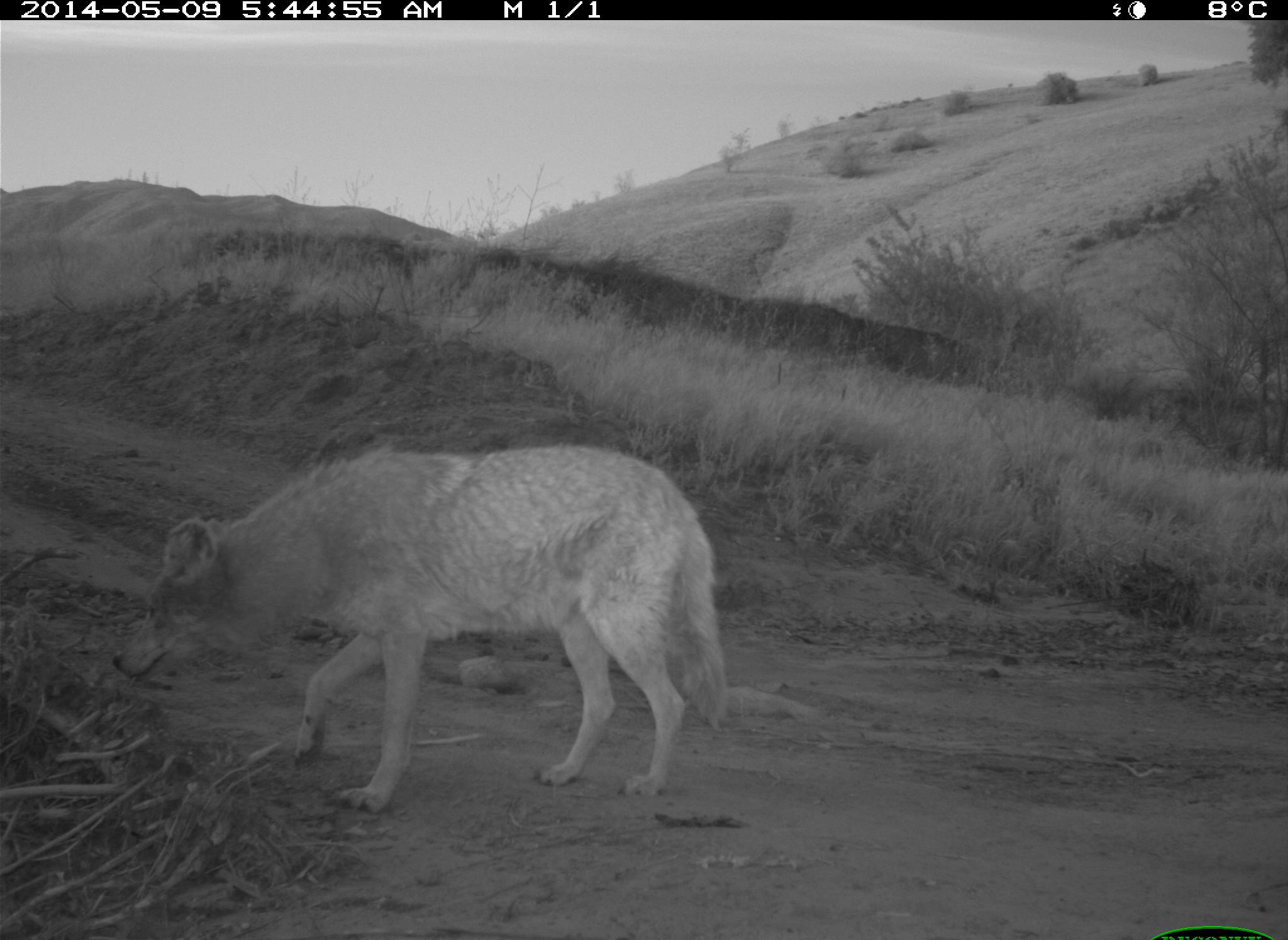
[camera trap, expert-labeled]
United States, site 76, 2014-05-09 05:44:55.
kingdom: Animalia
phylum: Chordata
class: Mammalia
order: Carnivora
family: Canidae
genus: Canis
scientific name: Canis latrans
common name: coyote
Coyote (Canis latrans).